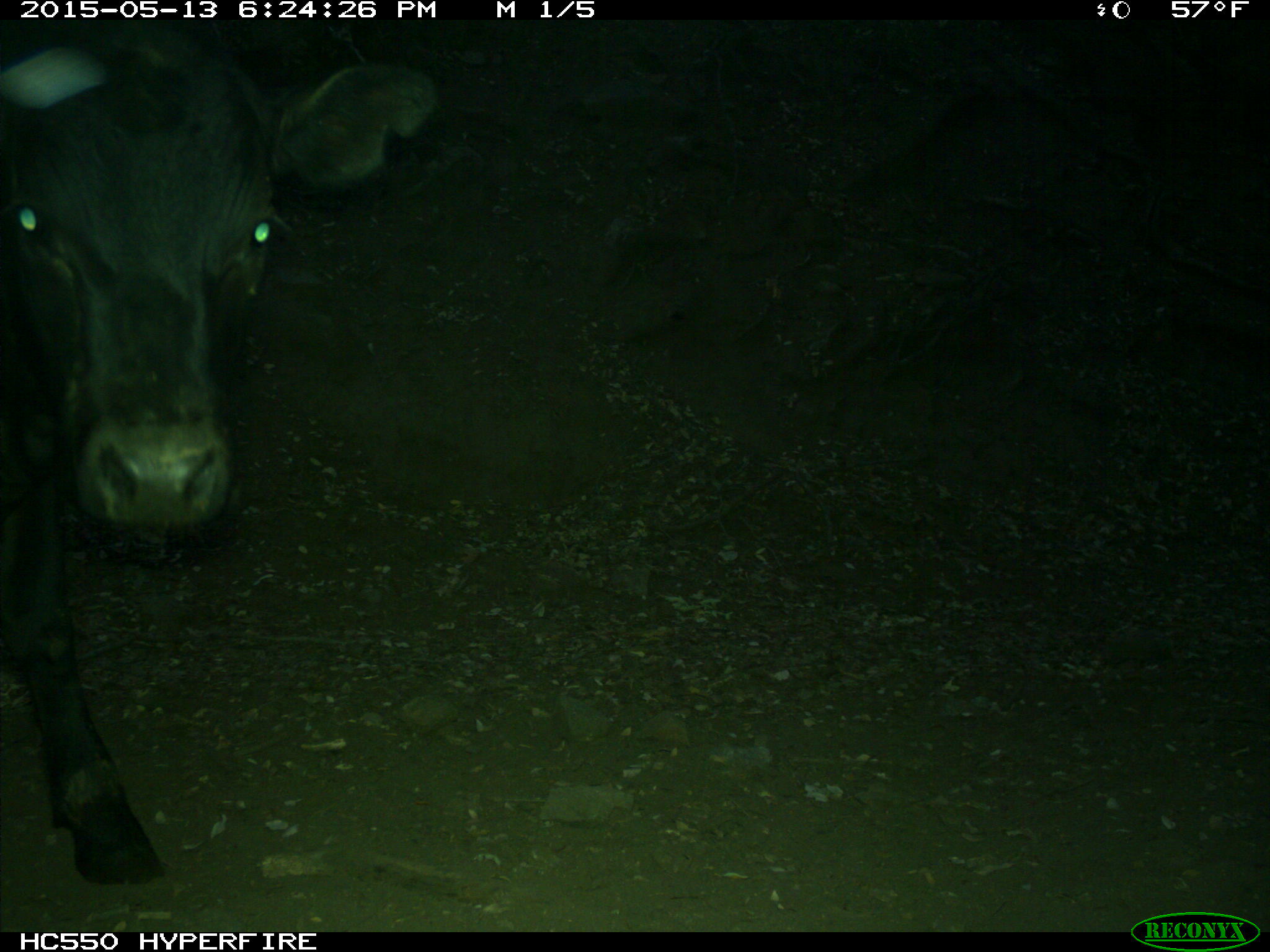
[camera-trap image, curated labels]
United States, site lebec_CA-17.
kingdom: Animalia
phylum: Chordata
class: Mammalia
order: Artiodactyla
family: Bovidae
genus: Bos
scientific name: Bos taurus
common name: domestic cow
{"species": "Bos taurus (domestic cow)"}